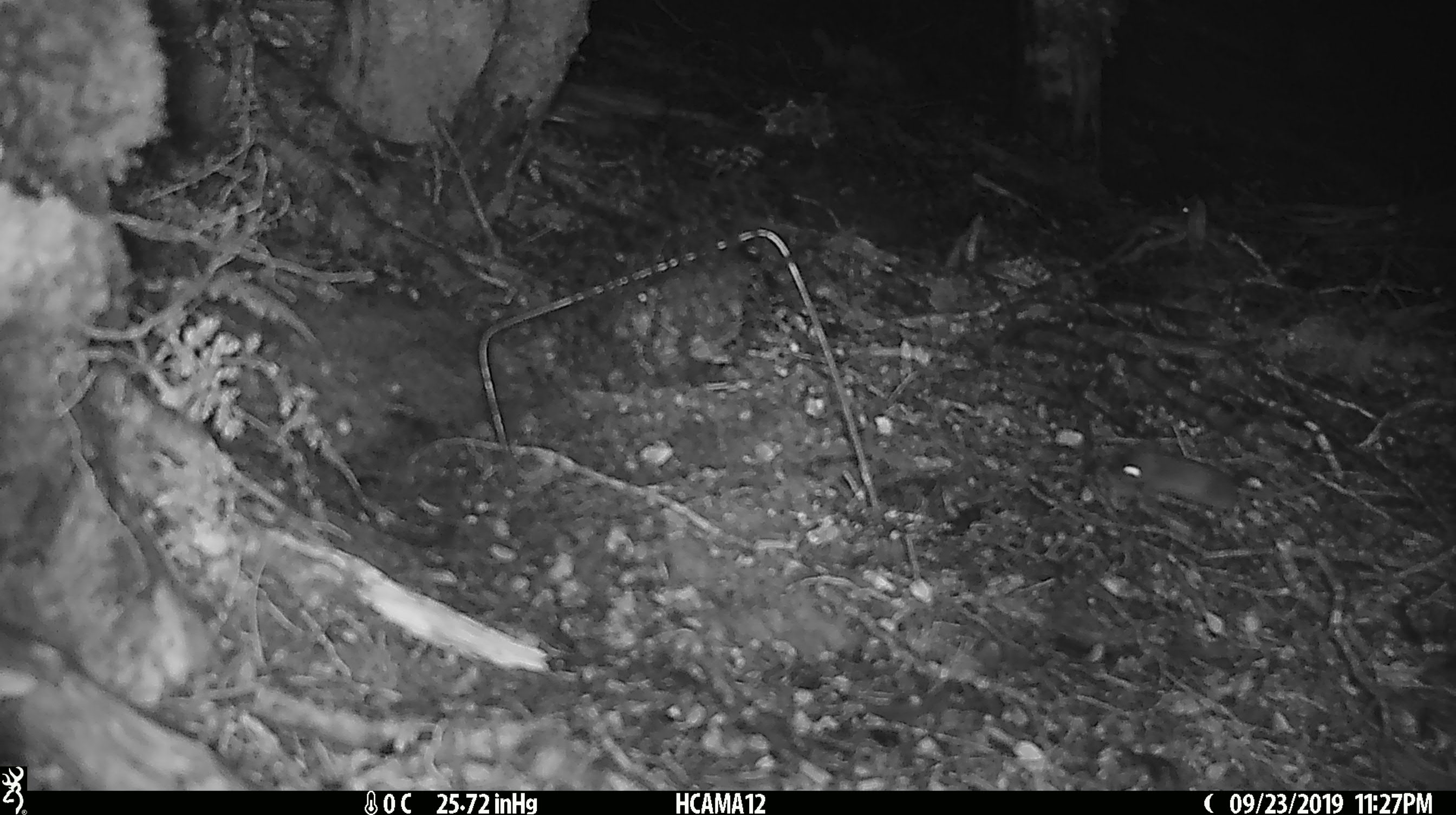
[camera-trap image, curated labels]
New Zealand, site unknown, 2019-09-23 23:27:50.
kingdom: Animalia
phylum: Chordata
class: Mammalia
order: Rodentia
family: Muridae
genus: Mus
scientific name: Mus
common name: mouse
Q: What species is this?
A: Mouse (Mus).